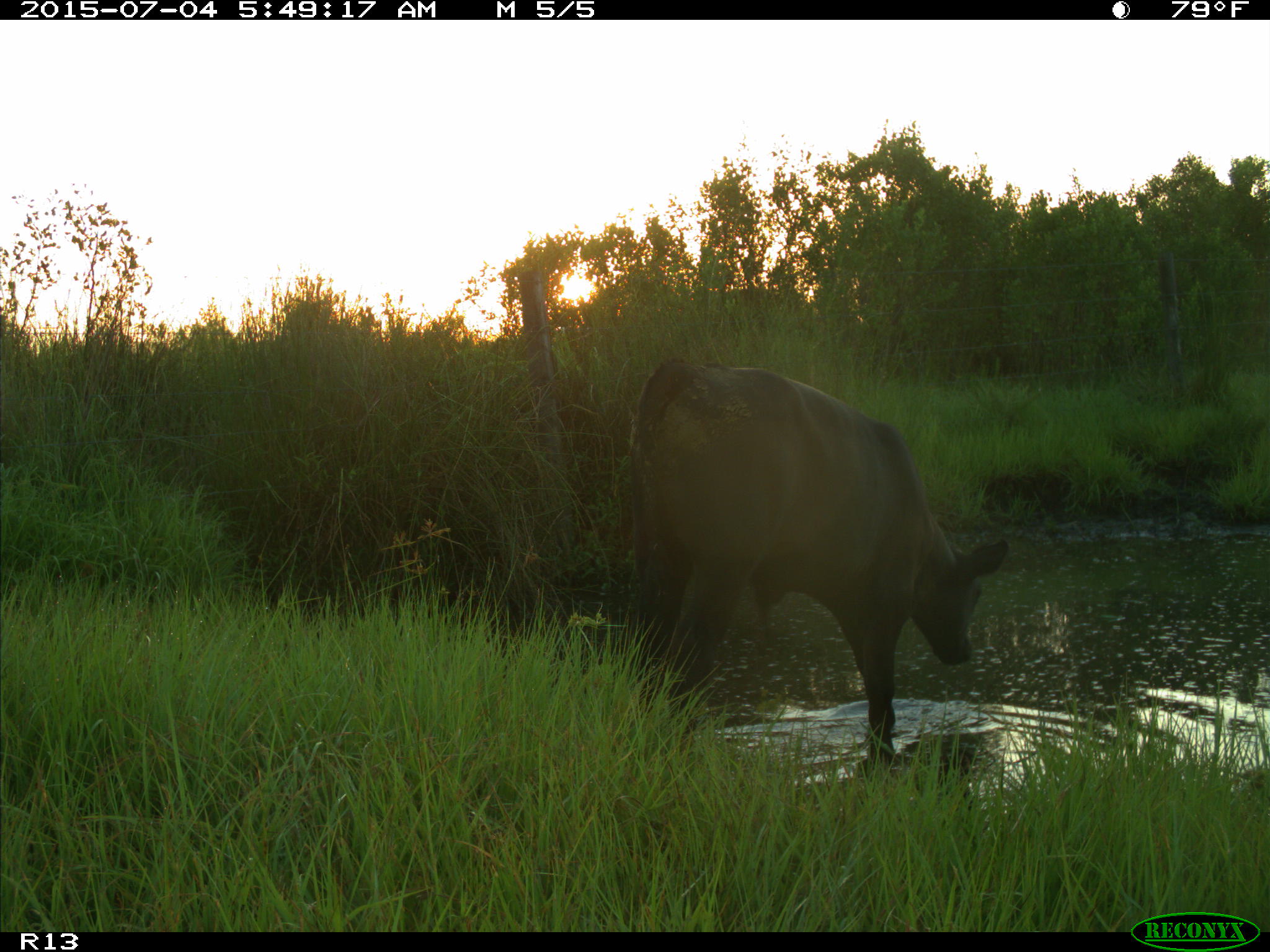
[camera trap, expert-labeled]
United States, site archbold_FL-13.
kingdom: Animalia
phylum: Chordata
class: Mammalia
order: Artiodactyla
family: Bovidae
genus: Bos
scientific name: Bos taurus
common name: domestic cow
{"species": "Bos taurus (domestic cow)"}